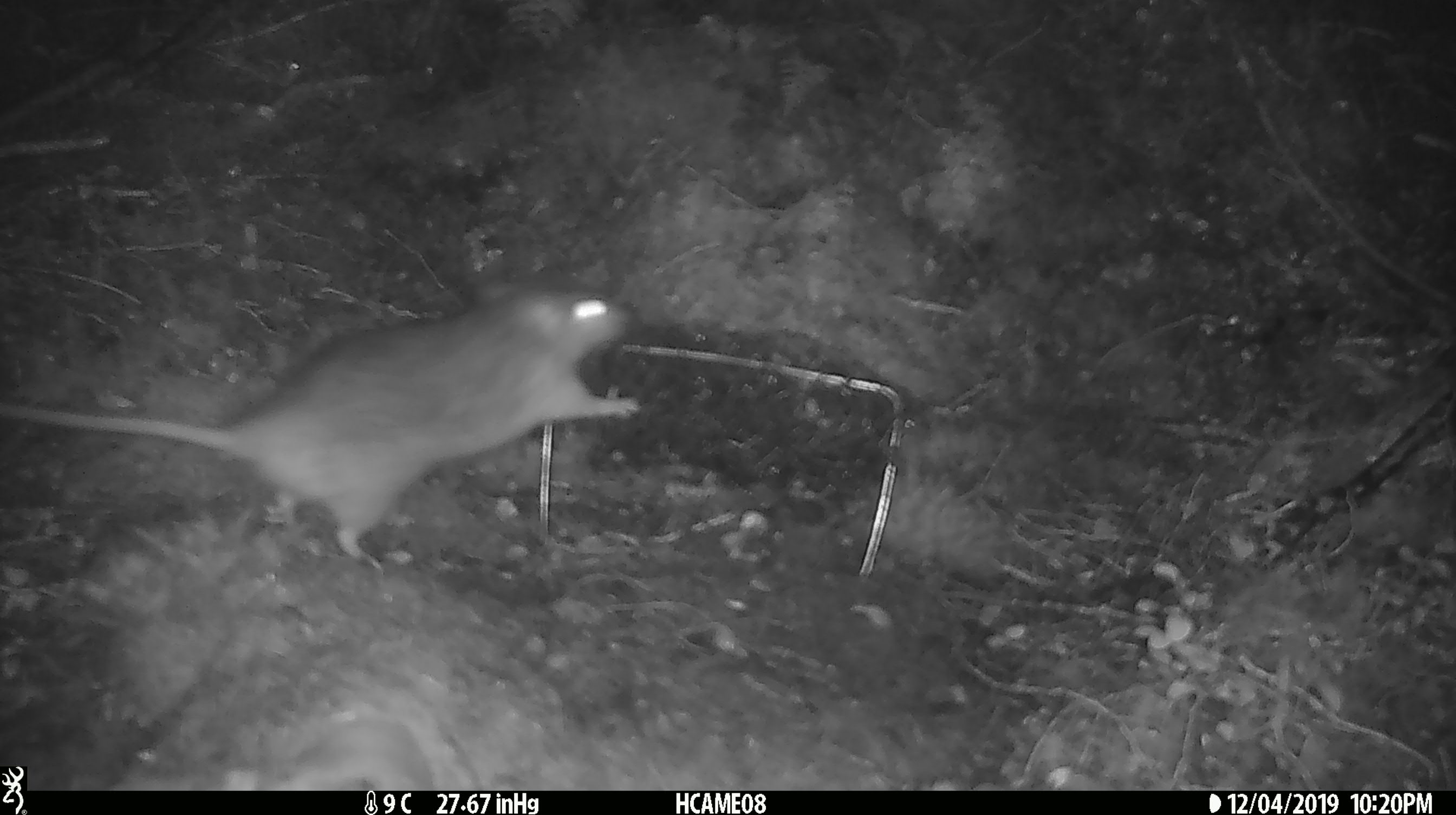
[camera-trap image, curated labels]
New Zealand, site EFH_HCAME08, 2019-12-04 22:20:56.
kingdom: Animalia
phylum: Chordata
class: Mammalia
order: Rodentia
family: Muridae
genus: Rattus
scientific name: Rattus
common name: rat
Rat (Rattus).